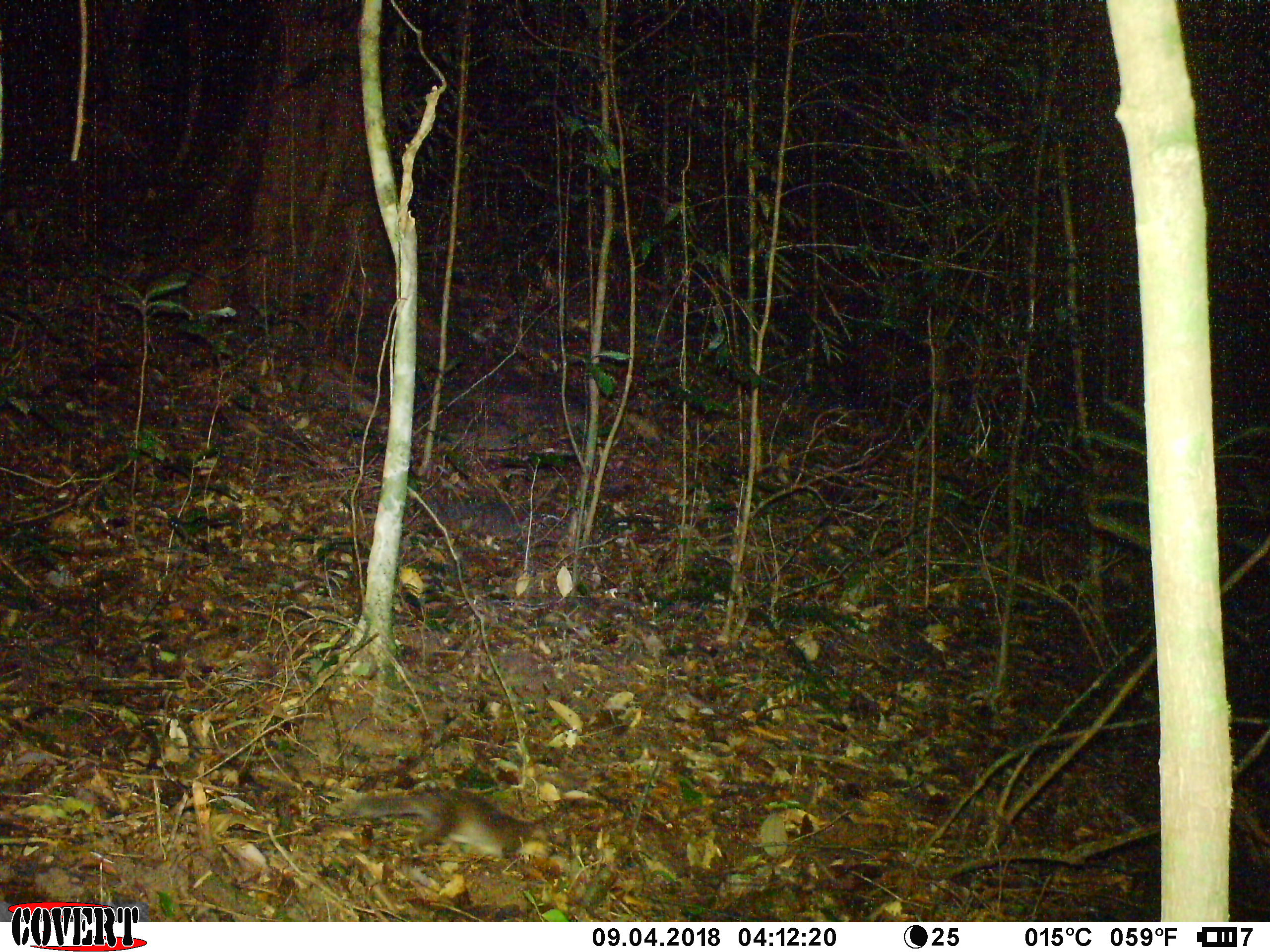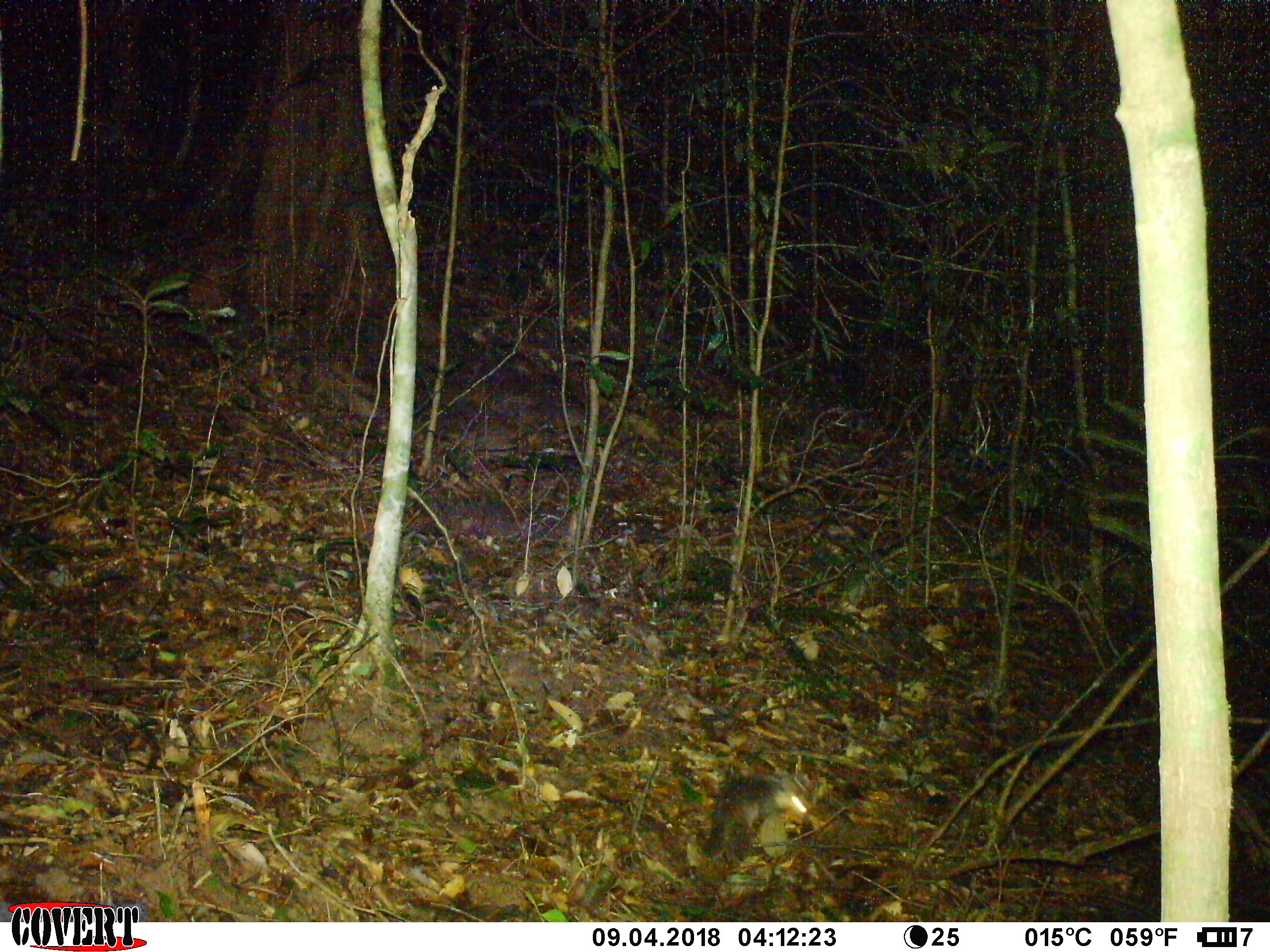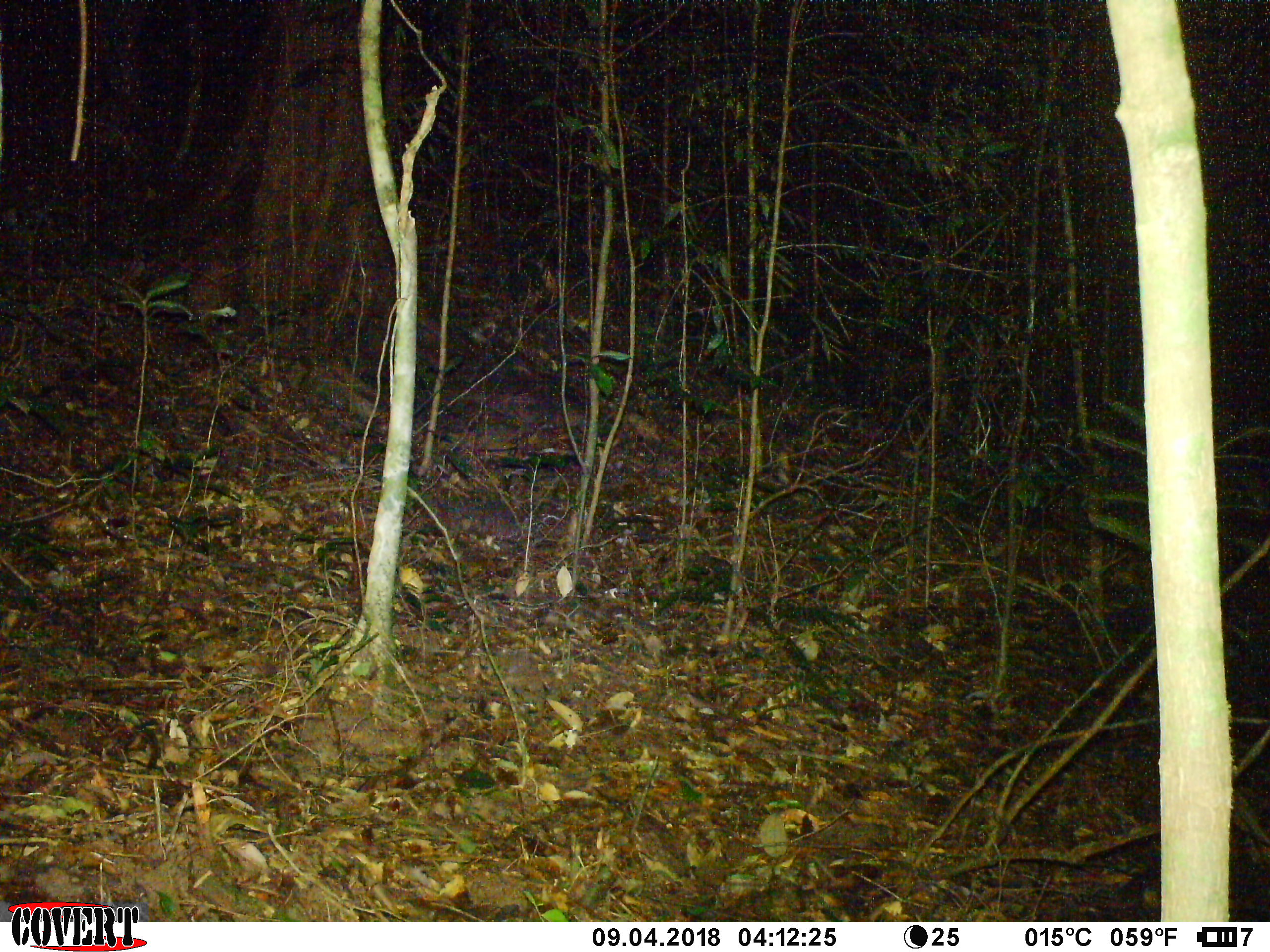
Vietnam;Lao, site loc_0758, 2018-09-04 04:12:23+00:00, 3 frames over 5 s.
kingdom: Animalia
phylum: Chordata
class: Mammalia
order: Carnivora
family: Mustelidae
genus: Melogale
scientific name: Melogale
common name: ferret badger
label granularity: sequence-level